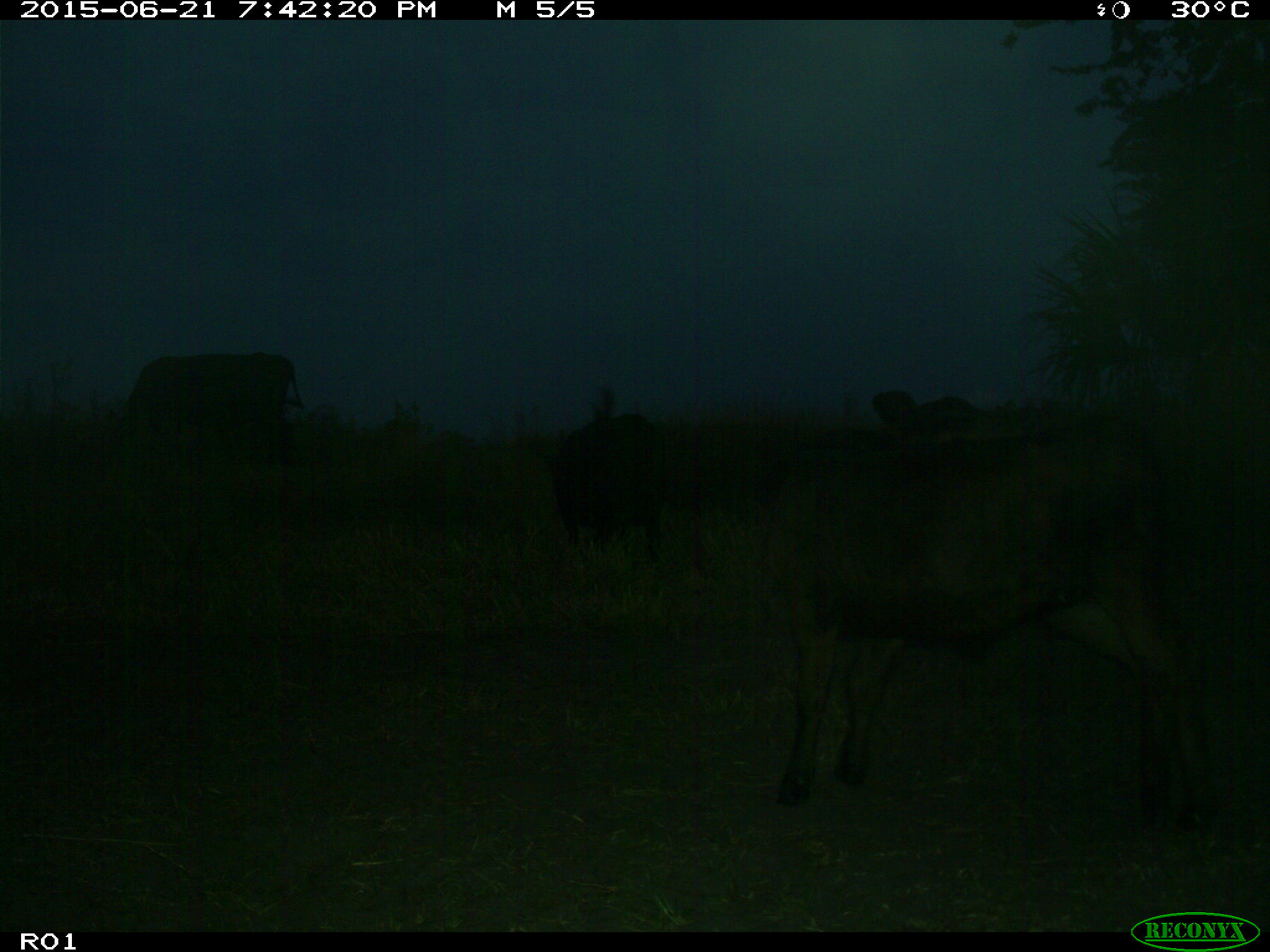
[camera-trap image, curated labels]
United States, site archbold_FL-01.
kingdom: Animalia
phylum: Chordata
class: Mammalia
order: Artiodactyla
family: Bovidae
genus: Bos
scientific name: Bos taurus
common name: domestic cow